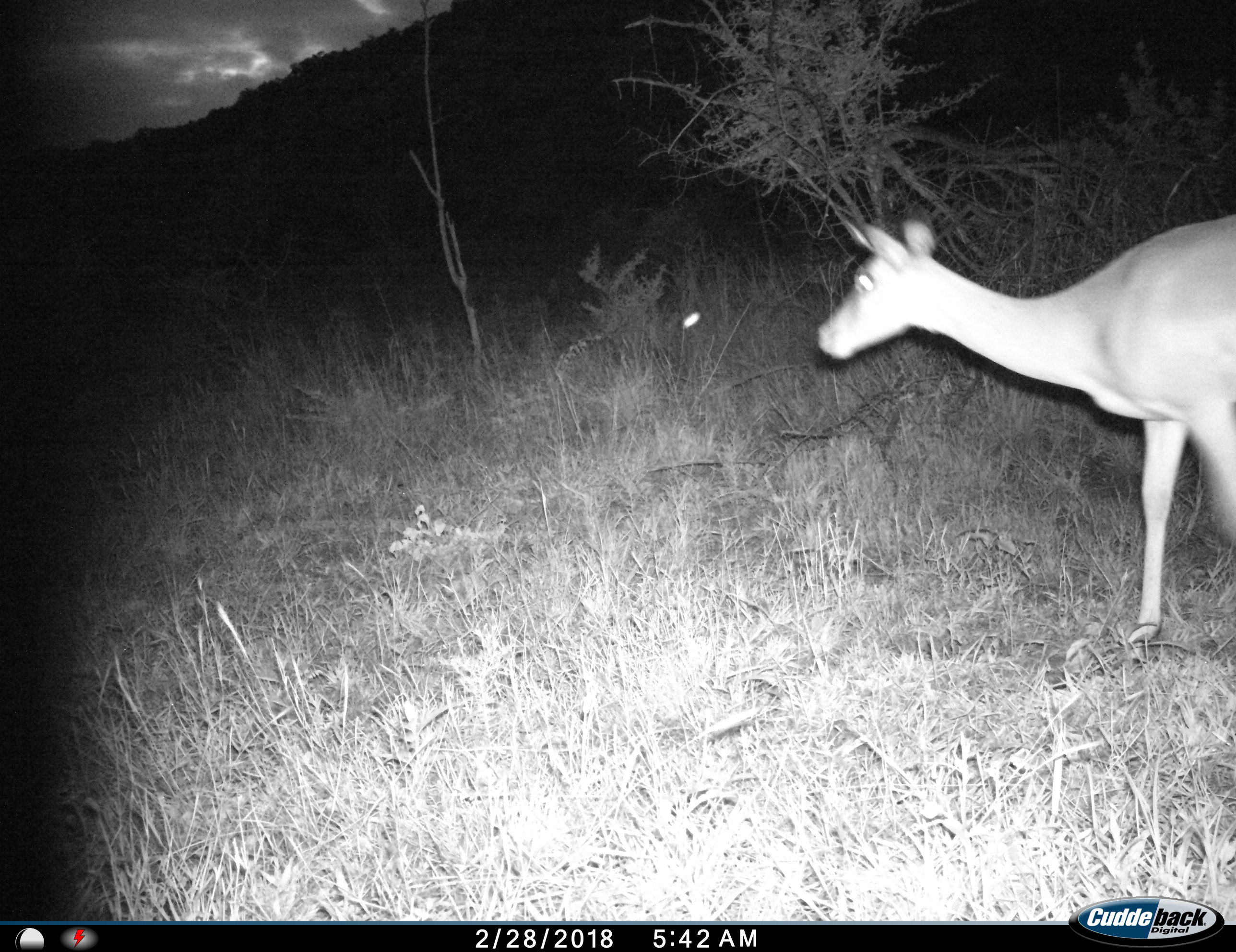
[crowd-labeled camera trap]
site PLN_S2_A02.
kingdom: Animalia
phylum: Chordata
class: Mammalia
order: Artiodactyla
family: Bovidae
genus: Aepyceros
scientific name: Aepyceros melampus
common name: impala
Impala (Aepyceros melampus), count 1. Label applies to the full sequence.